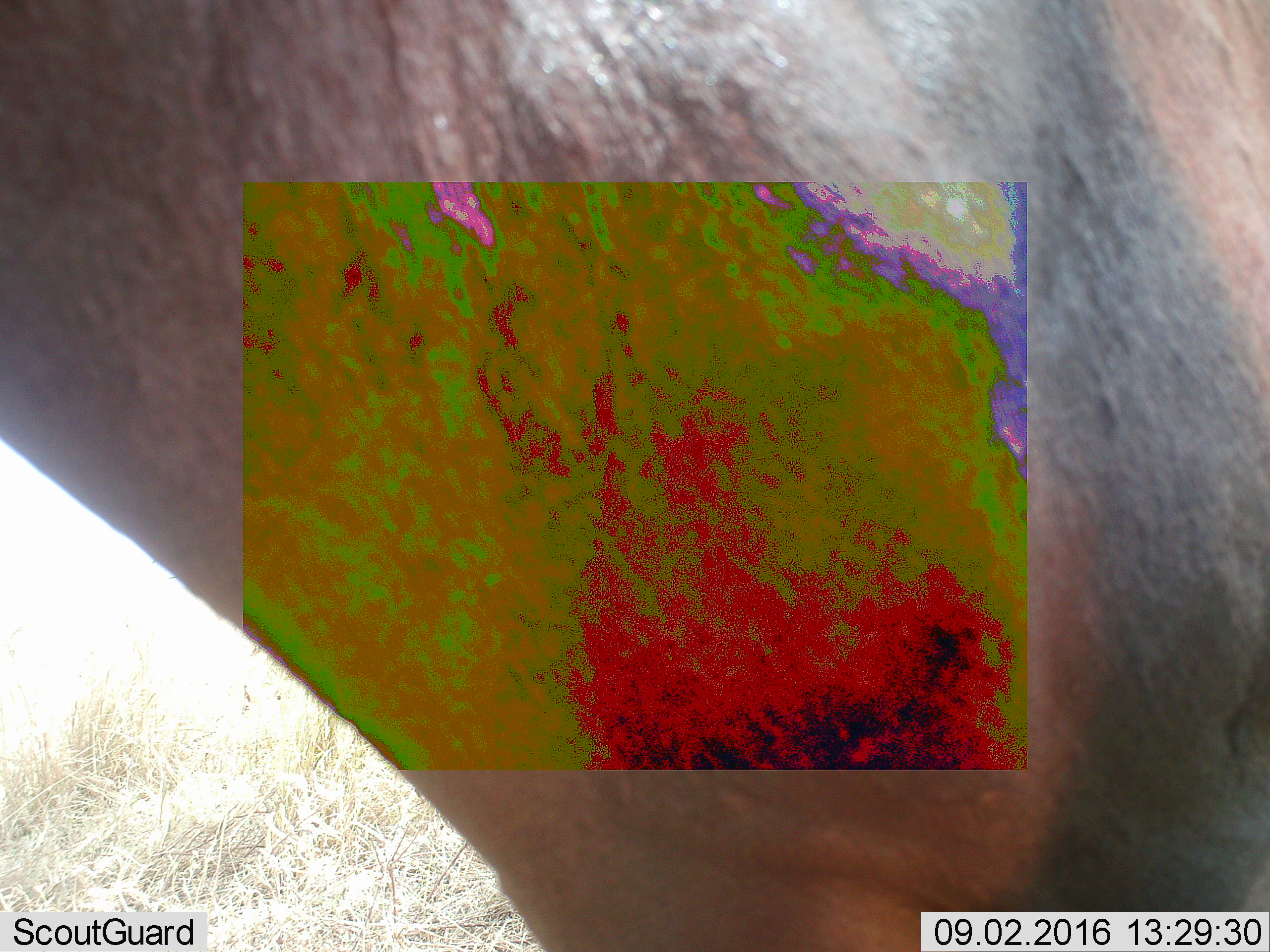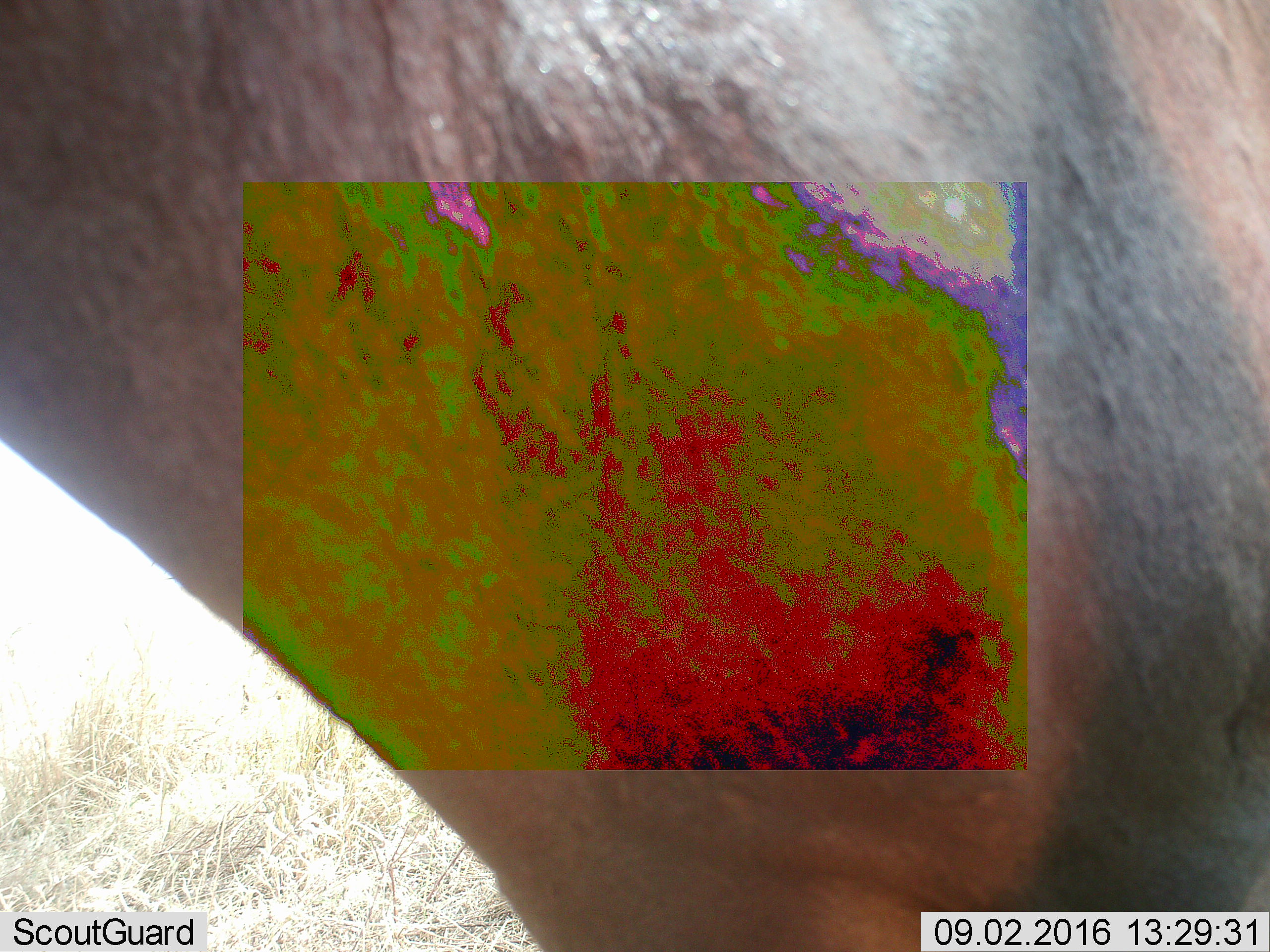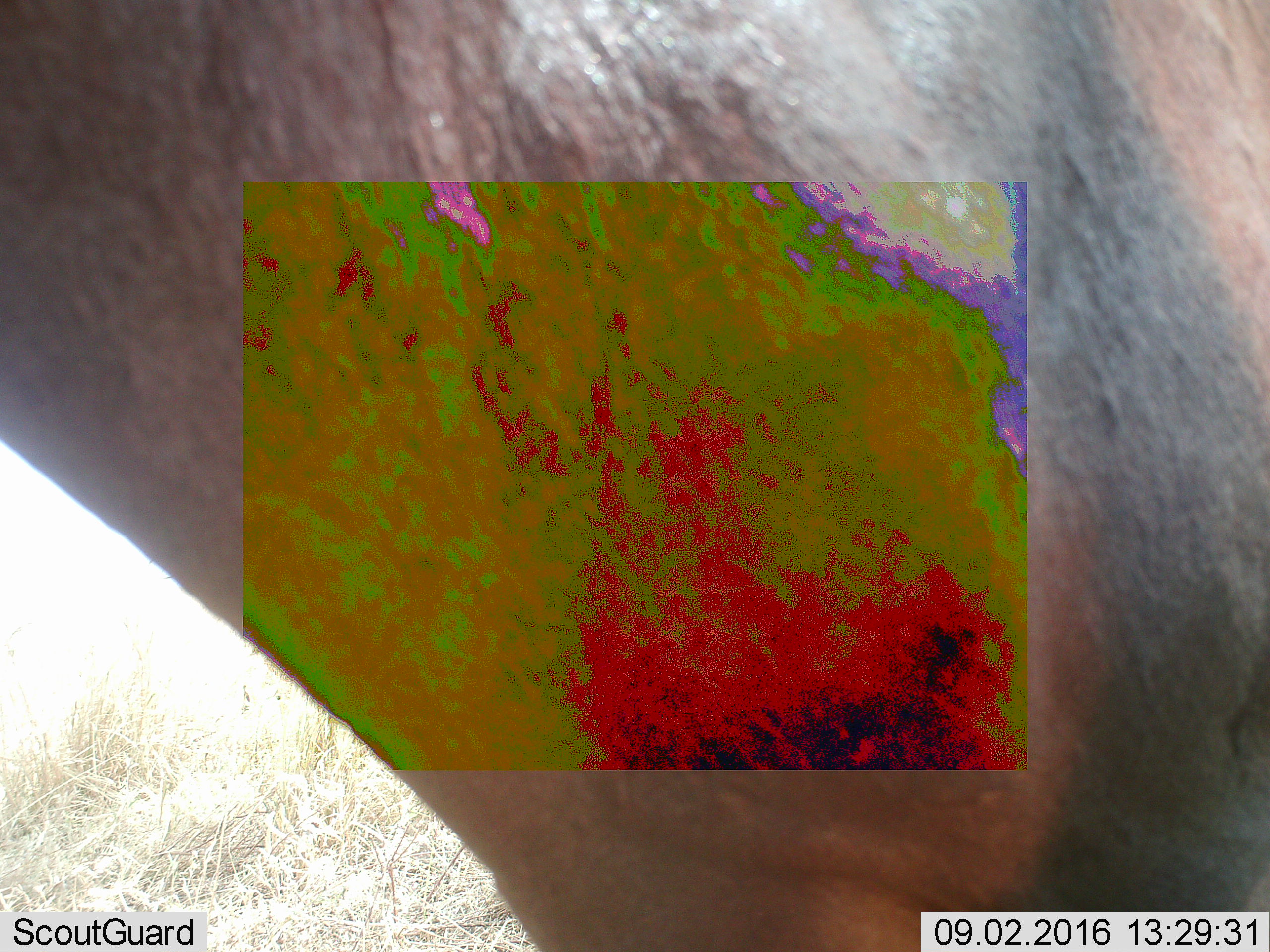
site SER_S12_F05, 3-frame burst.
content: unidentified animal